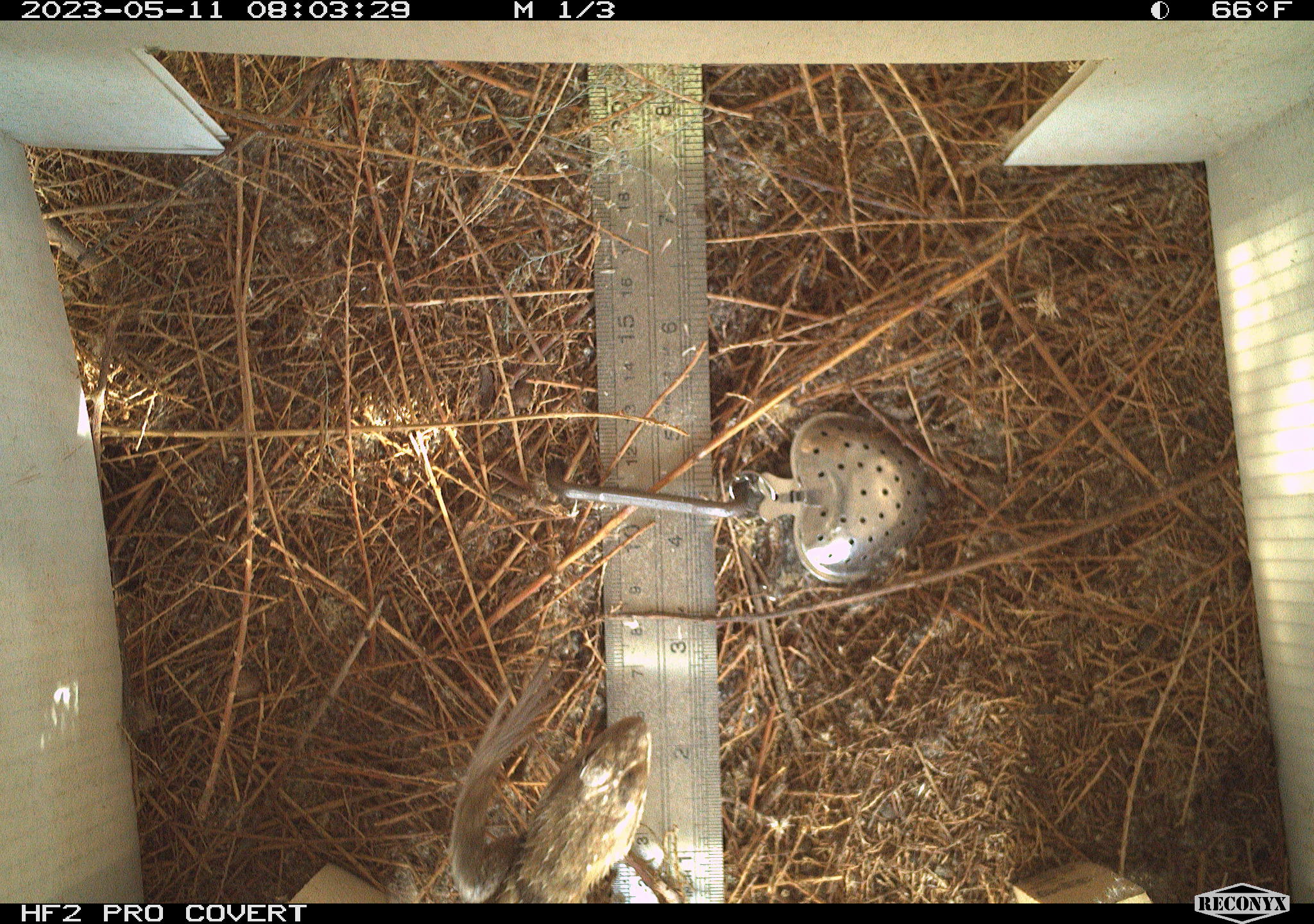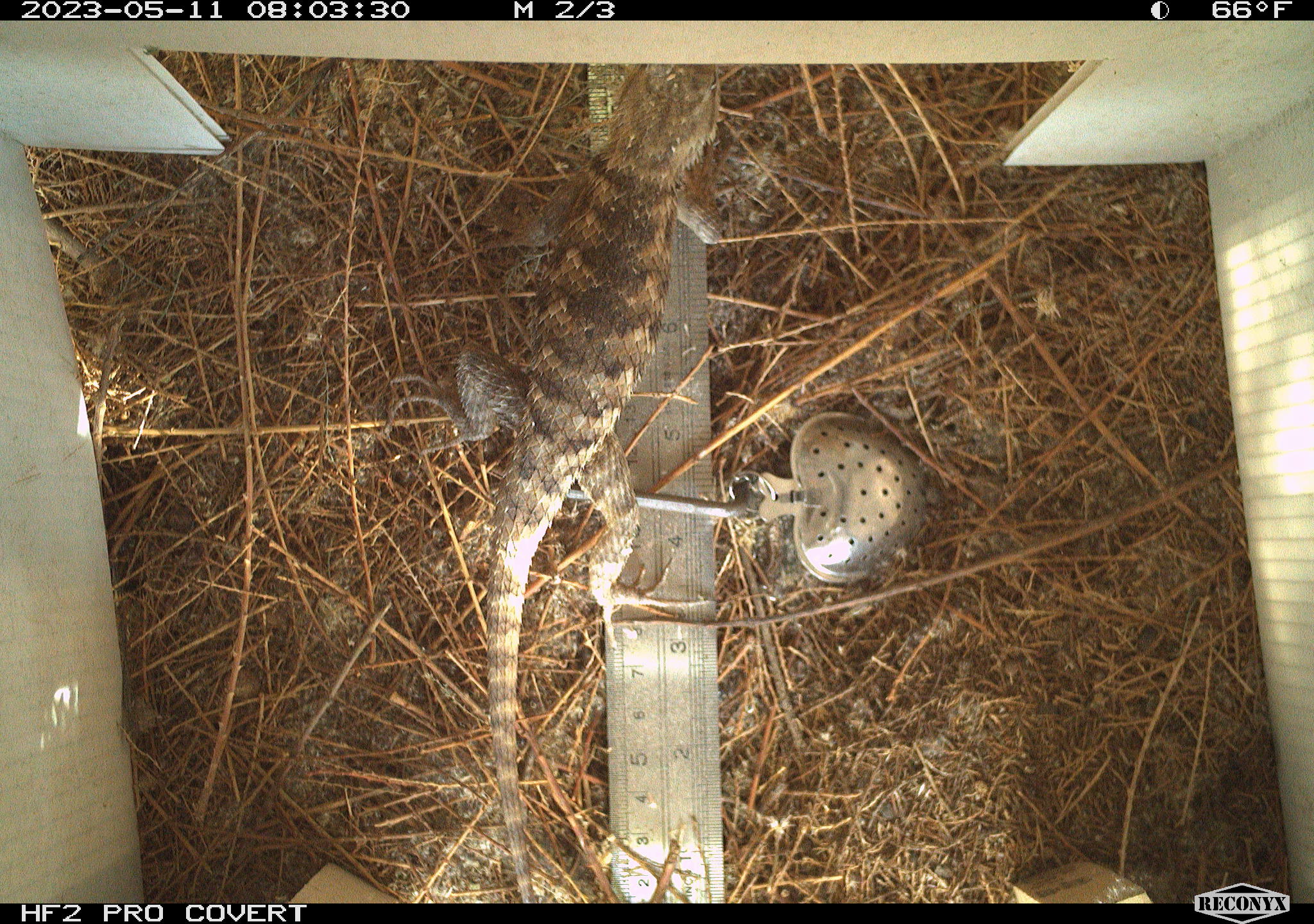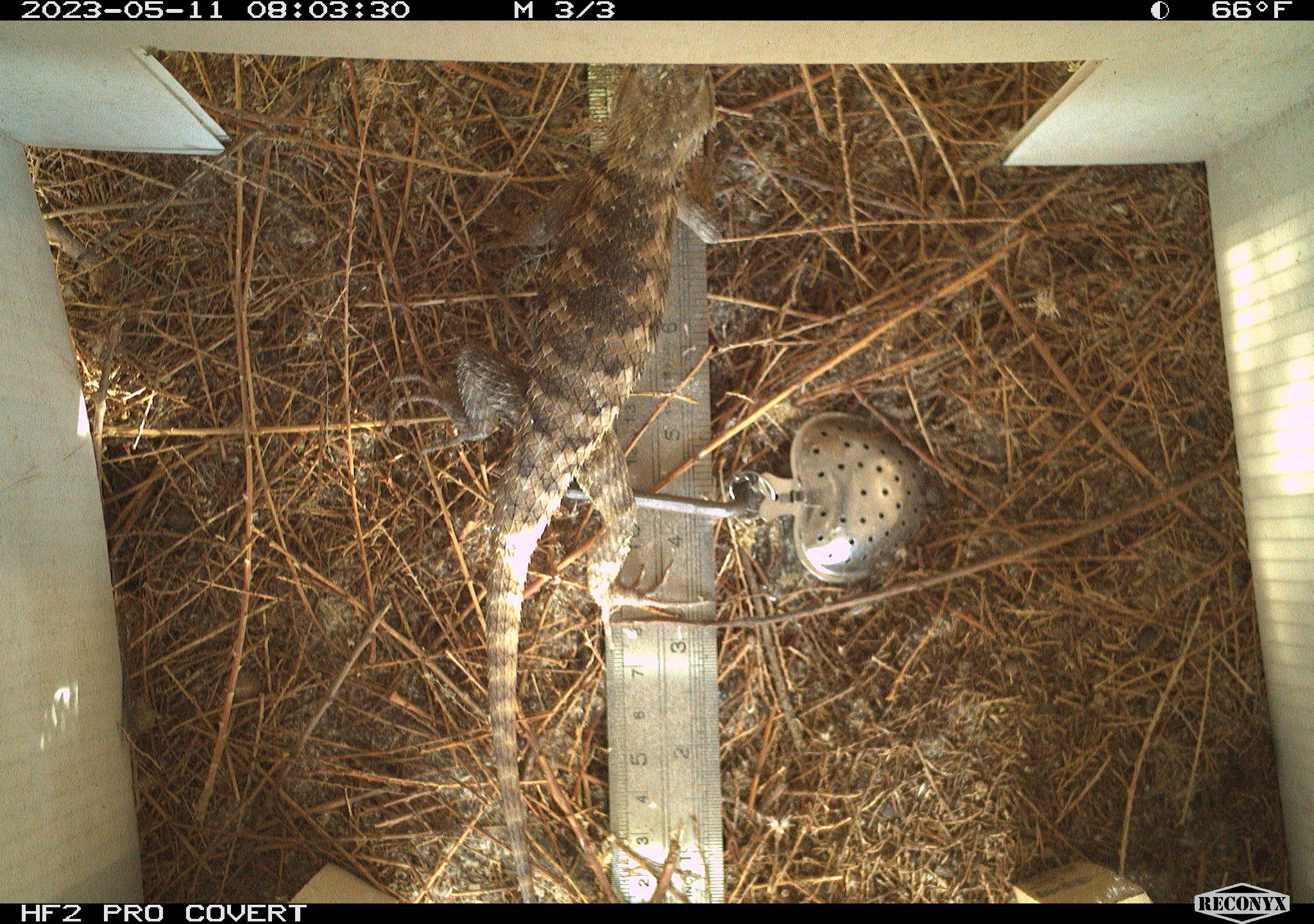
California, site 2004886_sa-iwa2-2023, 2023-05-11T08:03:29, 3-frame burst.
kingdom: Animalia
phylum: Chordata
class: Reptilia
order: Squamata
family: Phrynosomatidae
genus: Sceloporus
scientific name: Sceloporus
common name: spiny lizards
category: sceloporus species